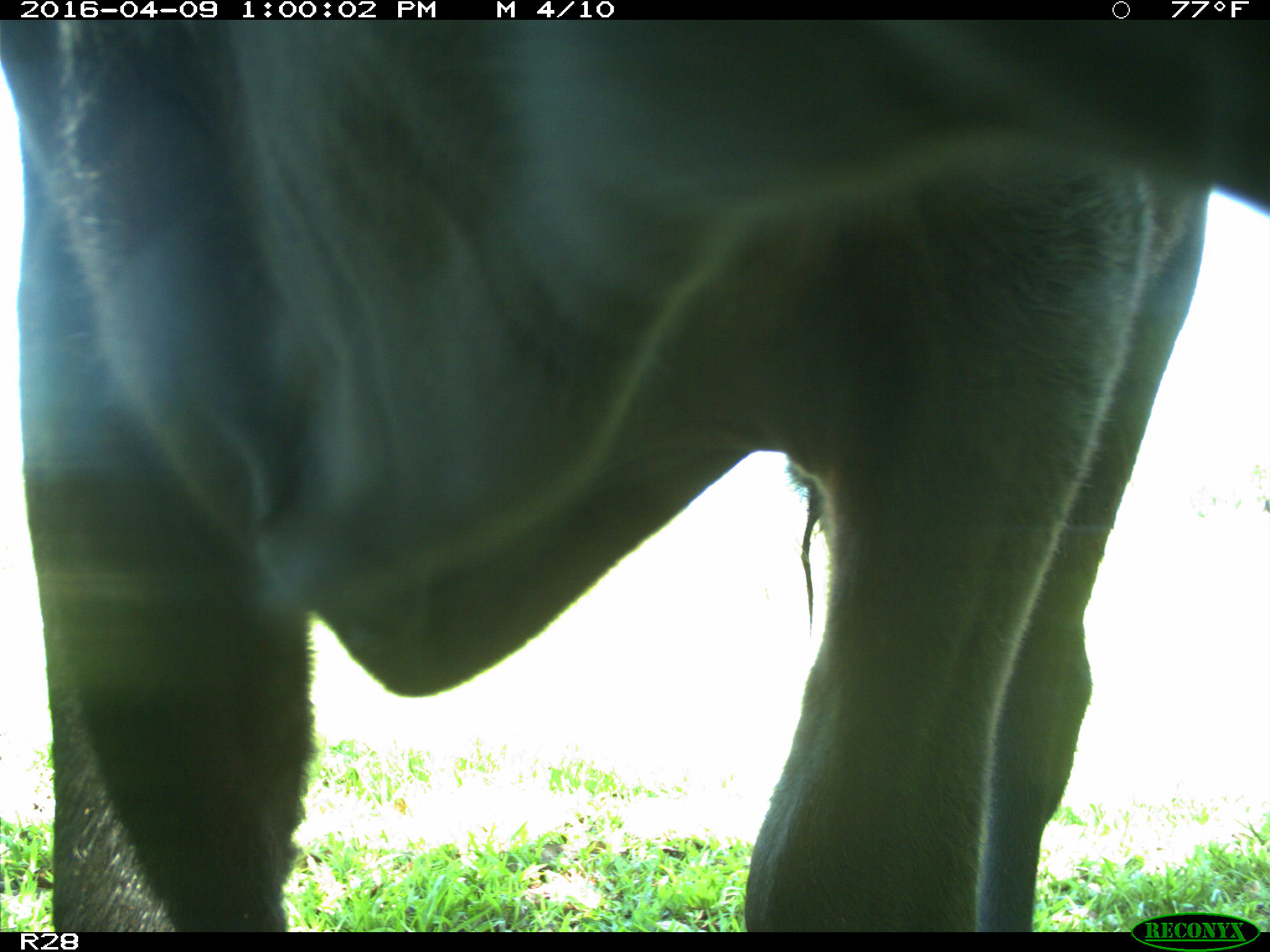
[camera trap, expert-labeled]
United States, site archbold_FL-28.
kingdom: Animalia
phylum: Chordata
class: Mammalia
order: Artiodactyla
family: Bovidae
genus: Bos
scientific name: Bos taurus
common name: domestic cow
Bos taurus (domestic cow).